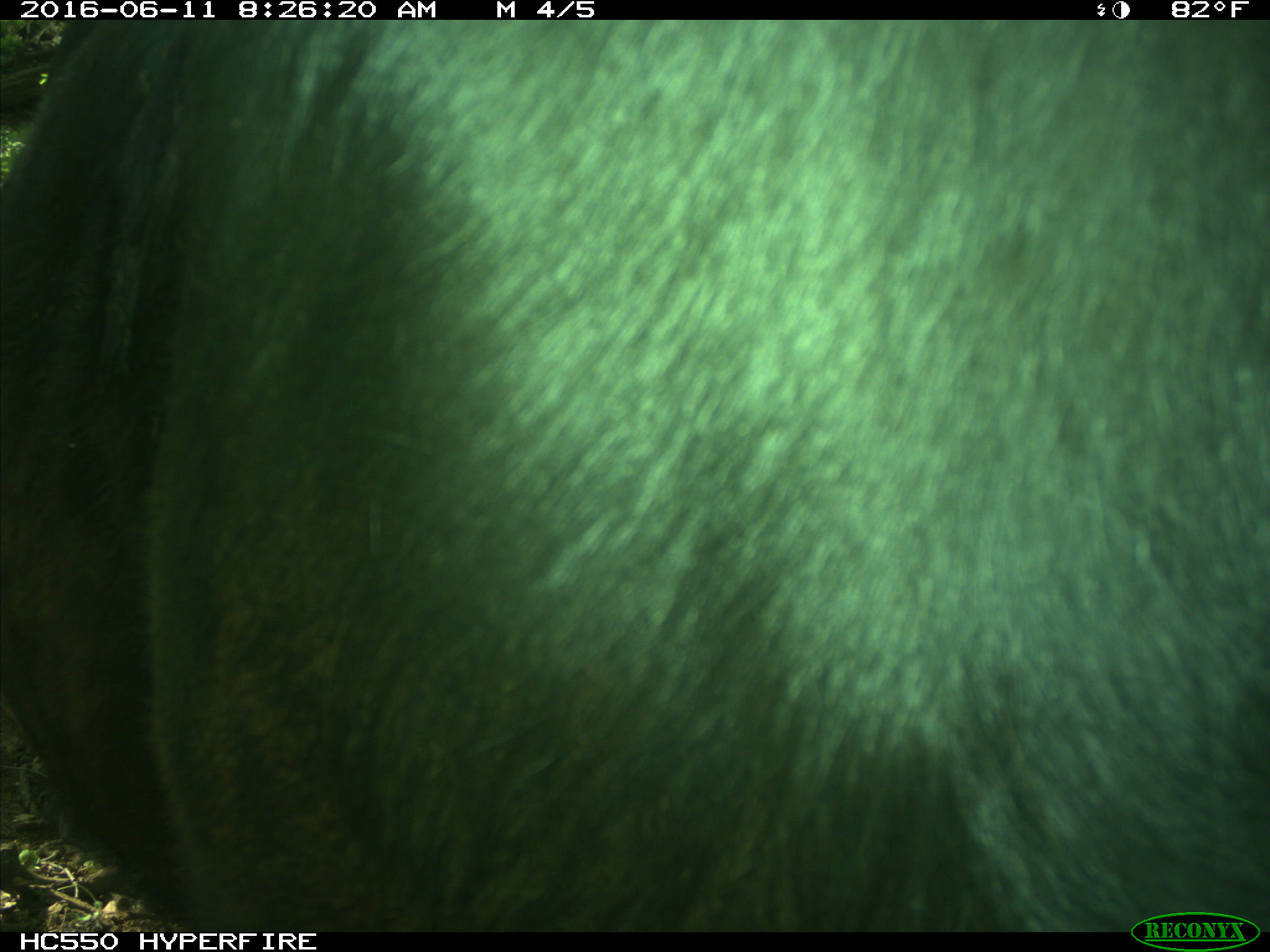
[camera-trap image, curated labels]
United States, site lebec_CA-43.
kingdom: Animalia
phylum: Chordata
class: Mammalia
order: Artiodactyla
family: Bovidae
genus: Bos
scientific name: Bos taurus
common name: domestic cow